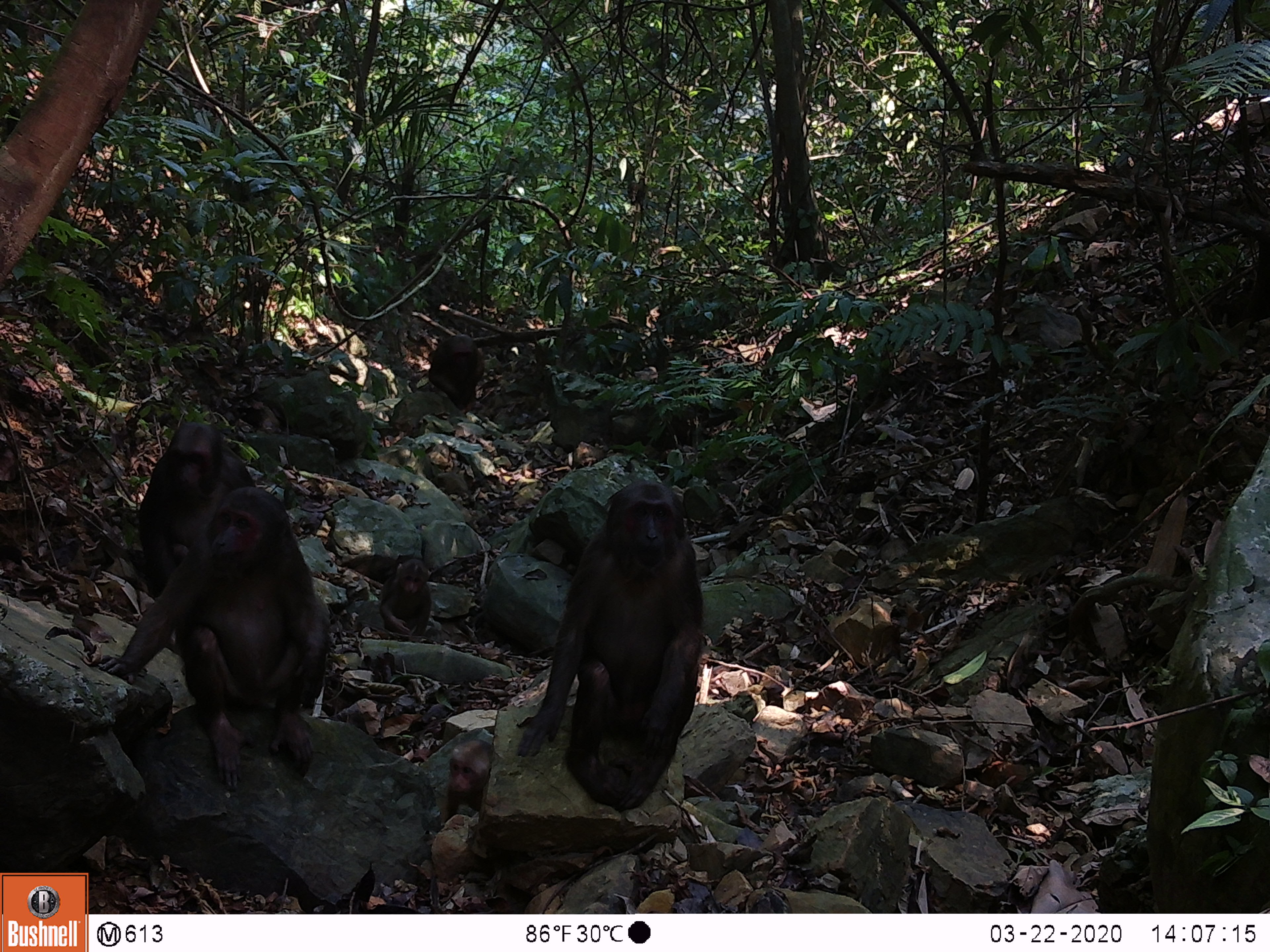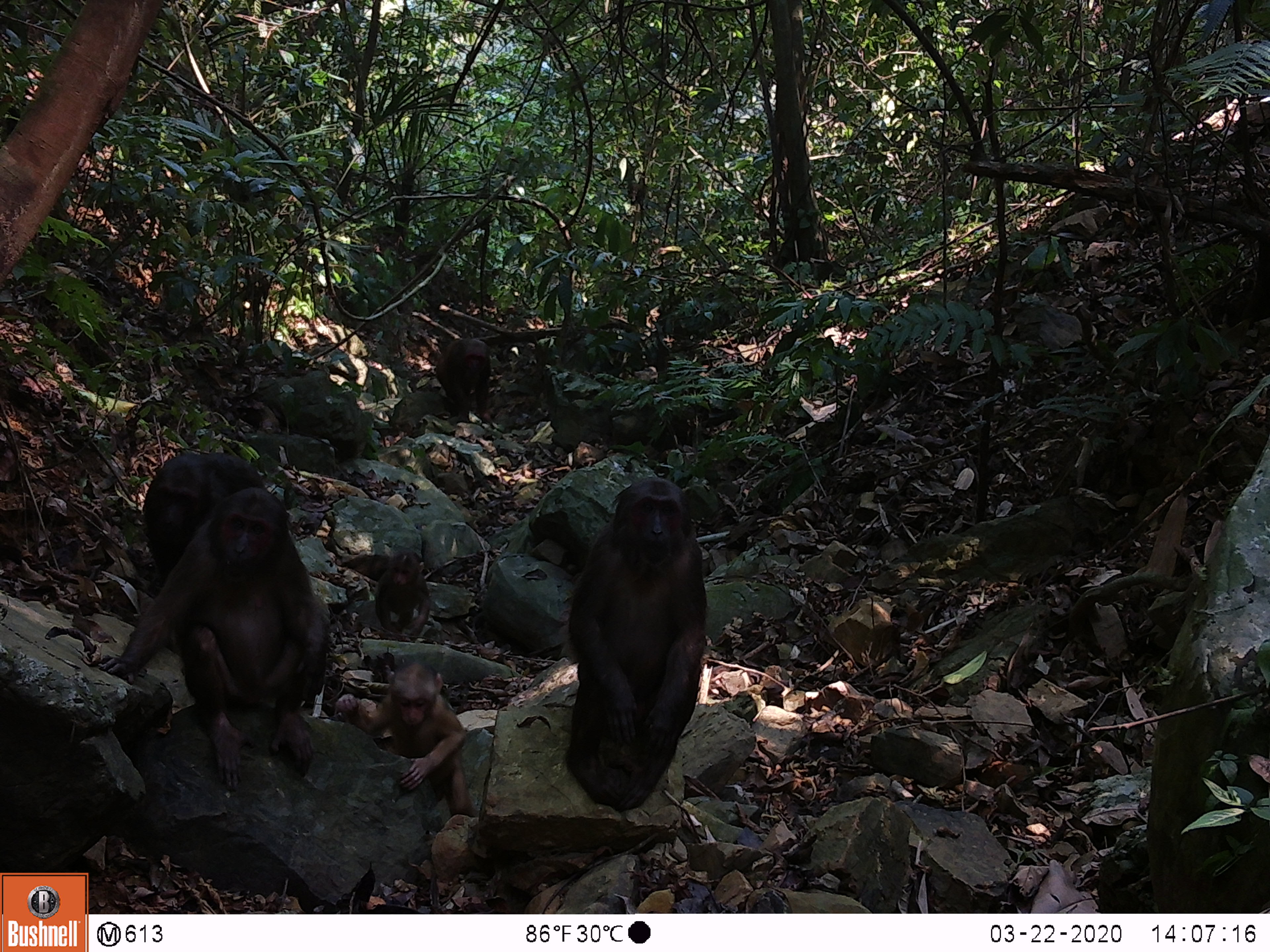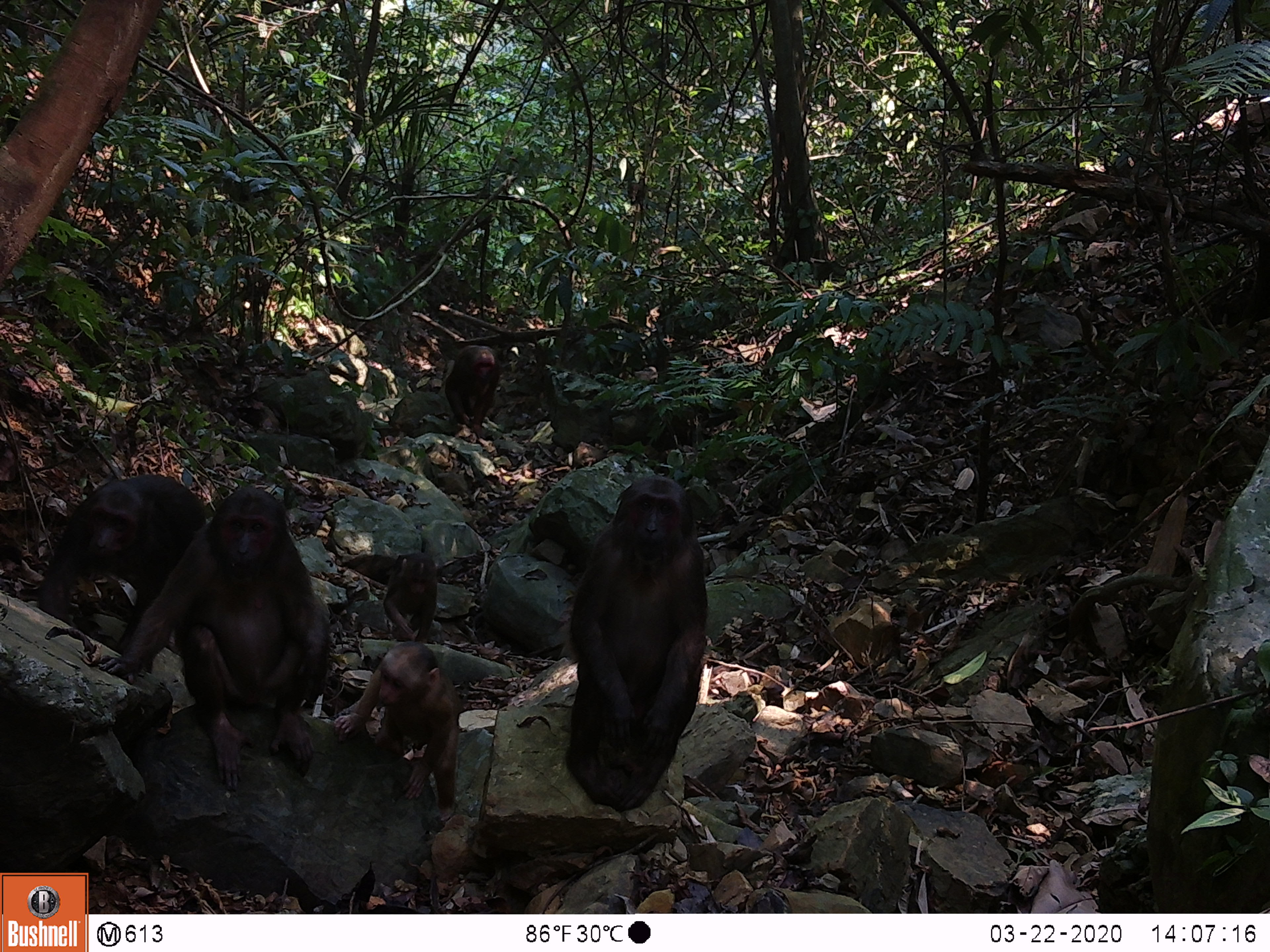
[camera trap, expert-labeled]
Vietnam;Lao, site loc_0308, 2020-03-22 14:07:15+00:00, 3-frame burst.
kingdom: Animalia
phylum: Chordata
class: Mammalia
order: Primates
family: Cercopithecidae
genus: Macaca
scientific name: Macaca arctoides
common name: stump-tailed macaque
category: stump tailed macaque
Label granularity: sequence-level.